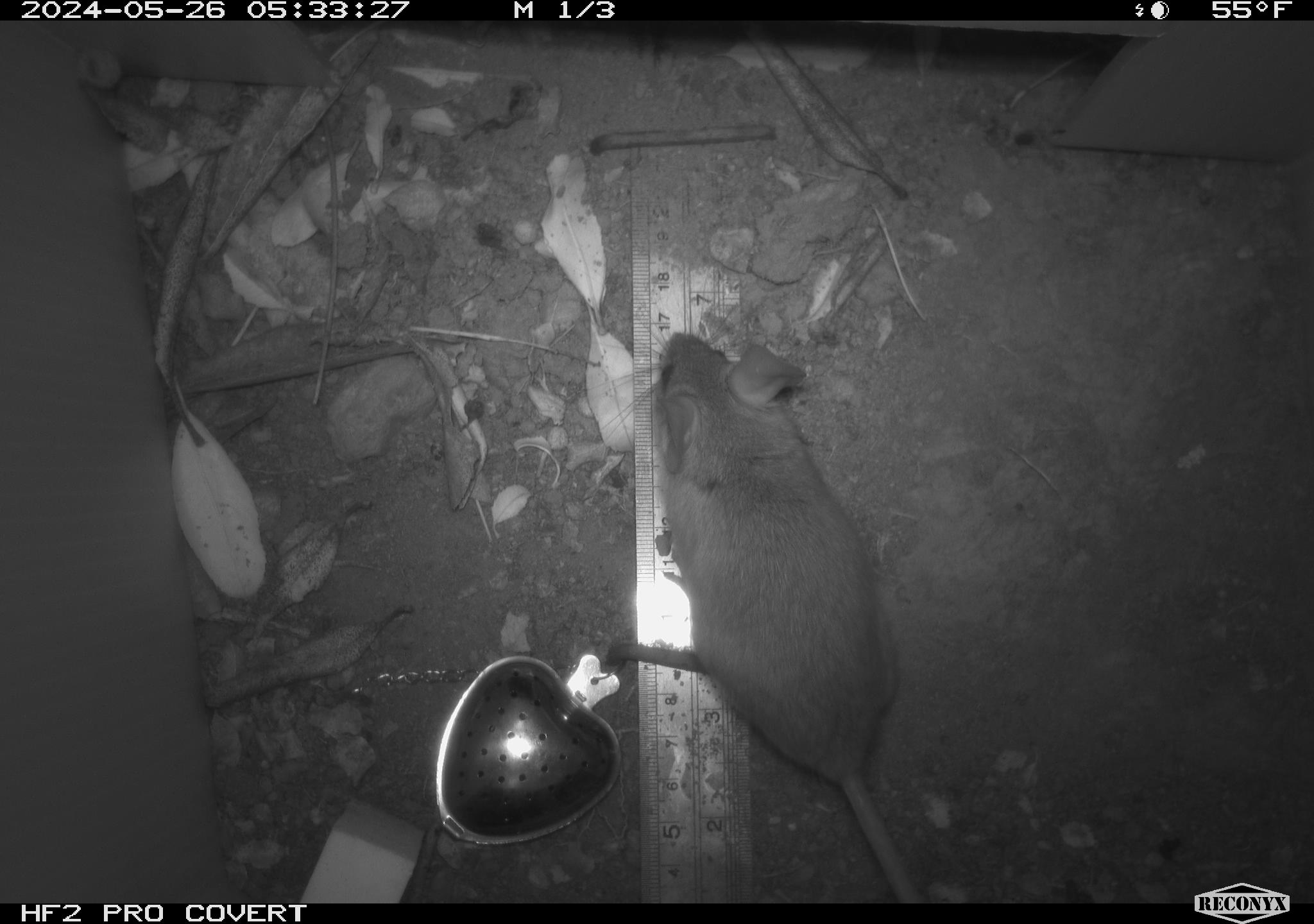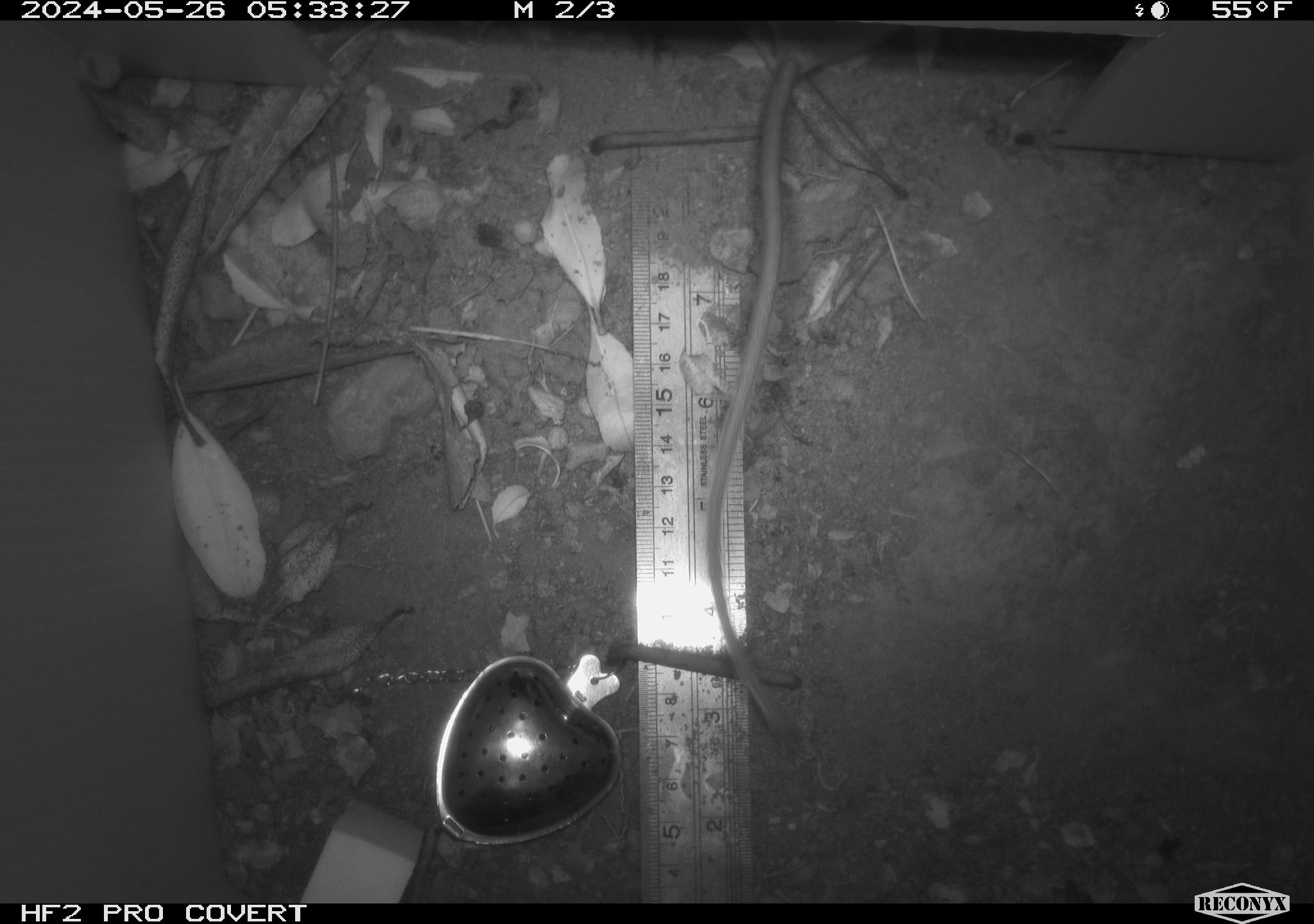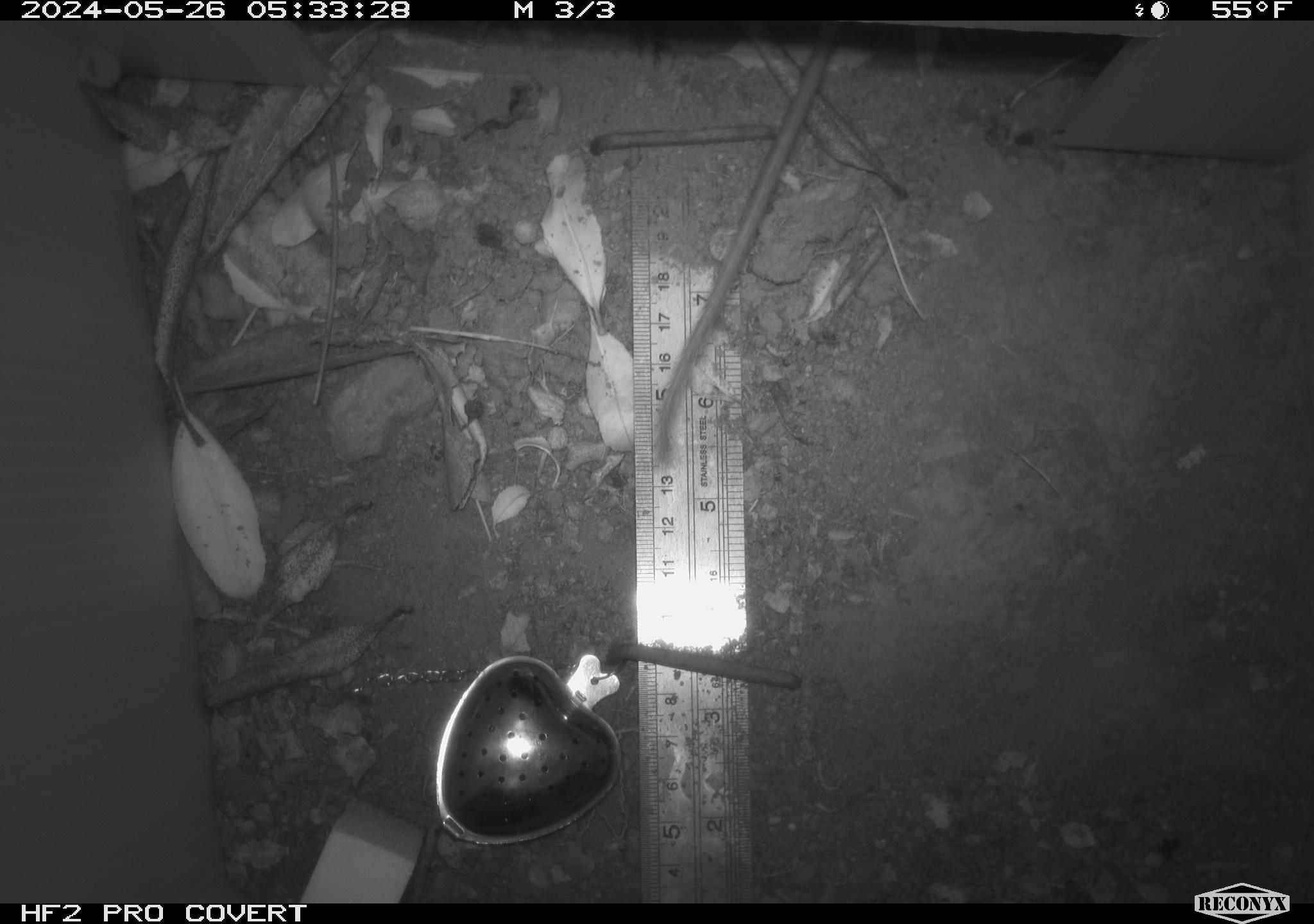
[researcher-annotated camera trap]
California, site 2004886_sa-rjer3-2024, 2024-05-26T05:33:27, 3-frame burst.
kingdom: Animalia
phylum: Chordata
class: Mammalia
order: Rodentia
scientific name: Rodentia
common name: mouse species